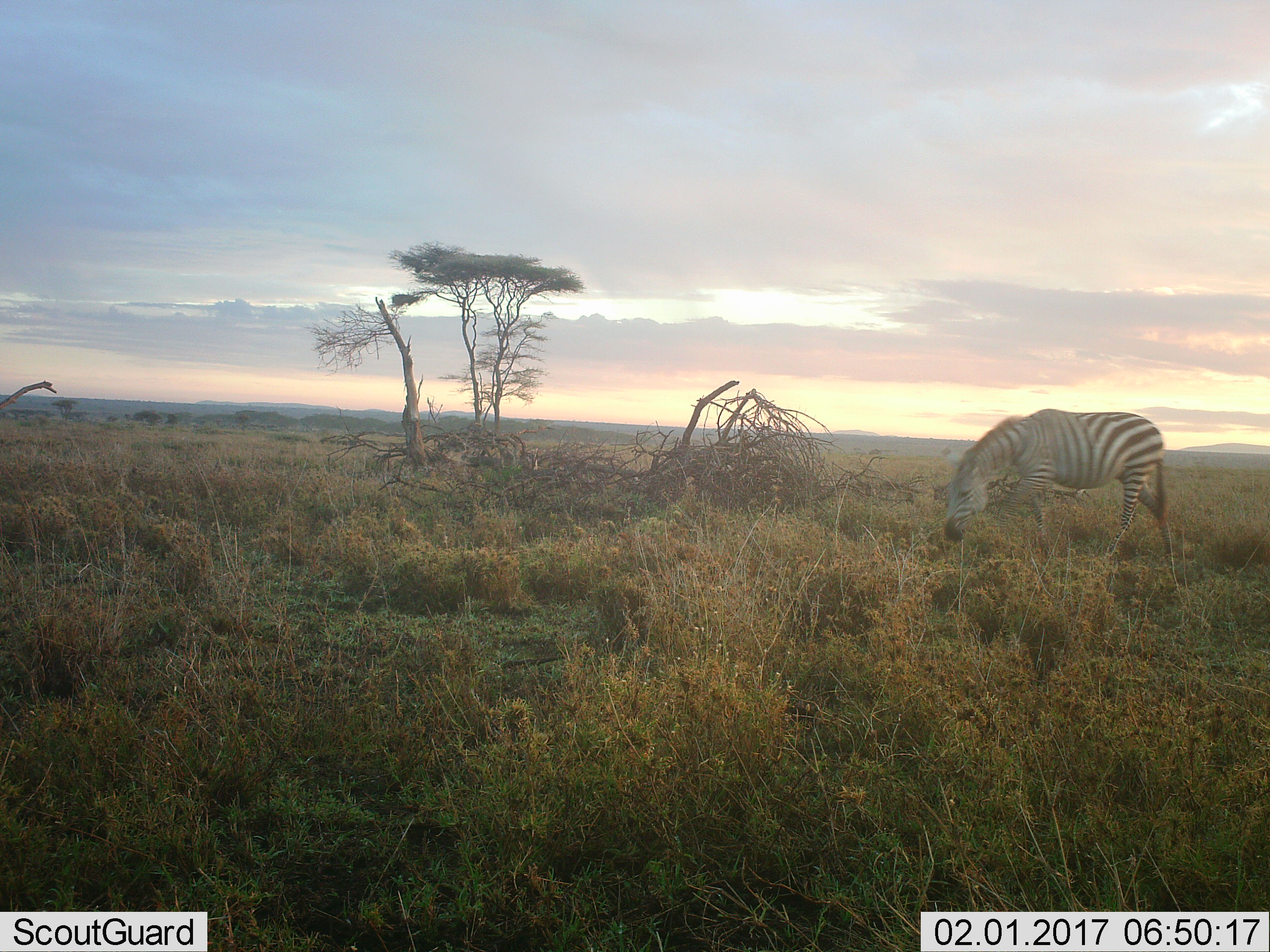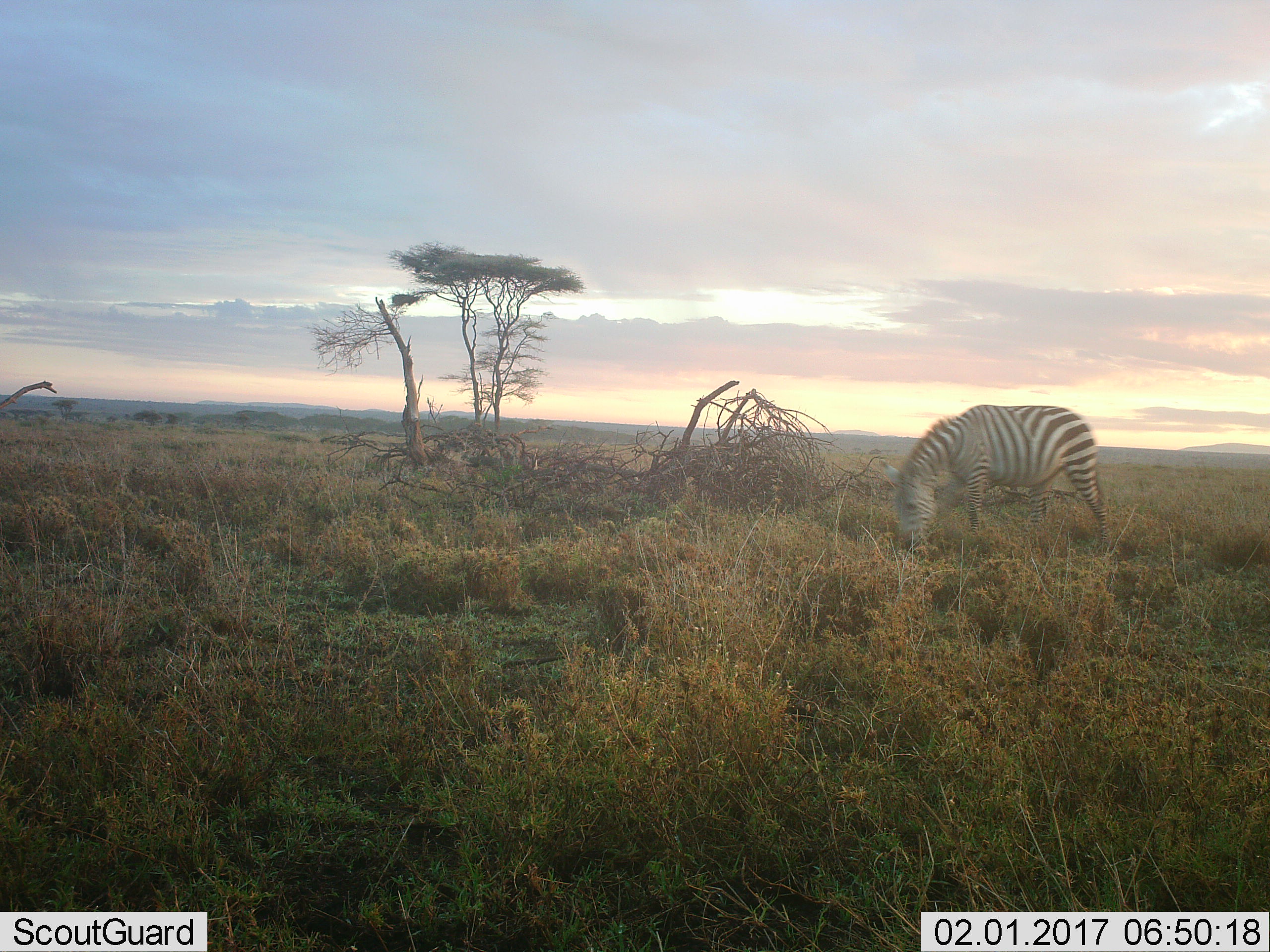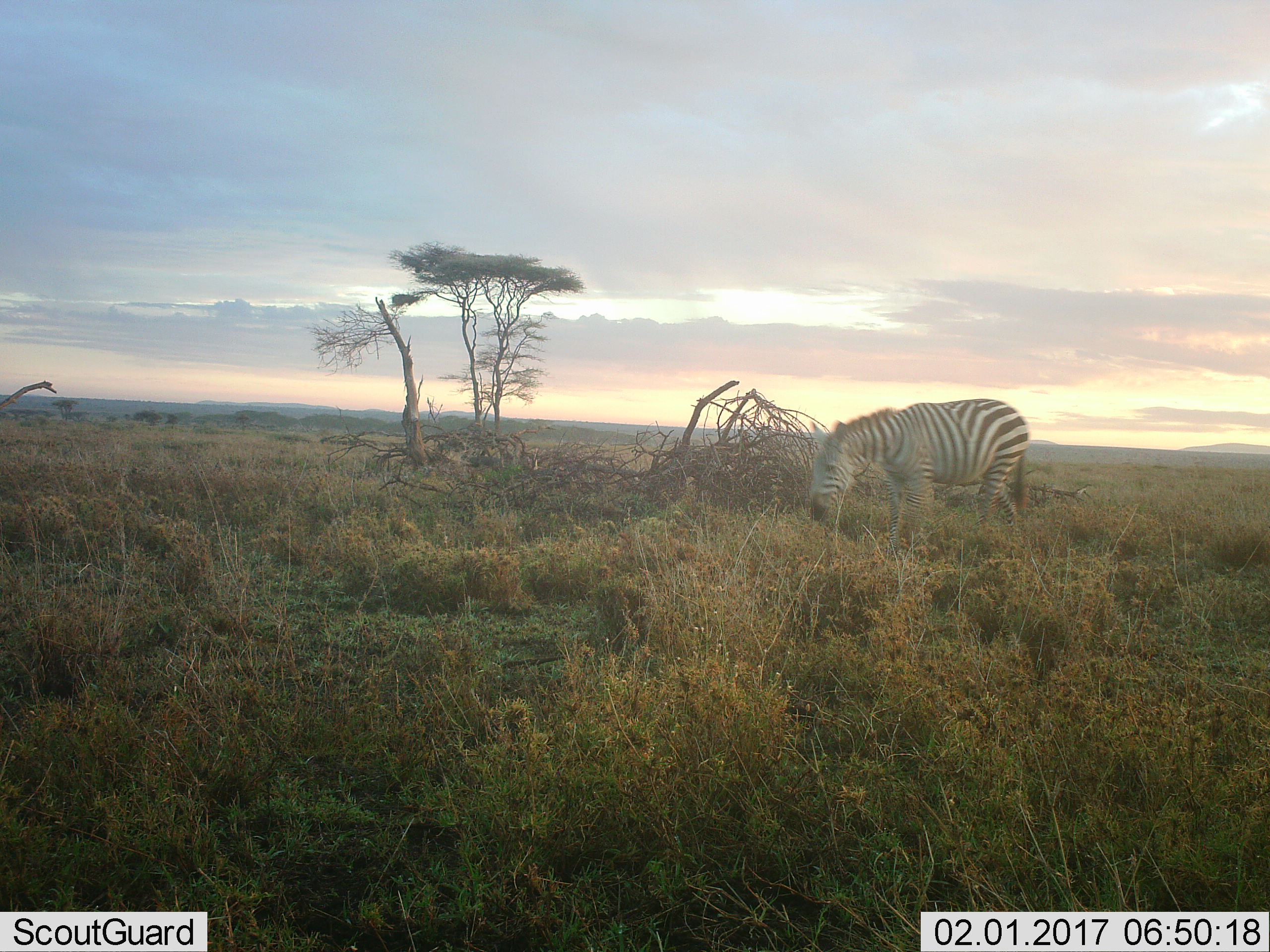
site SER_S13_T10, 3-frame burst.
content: unidentified animal